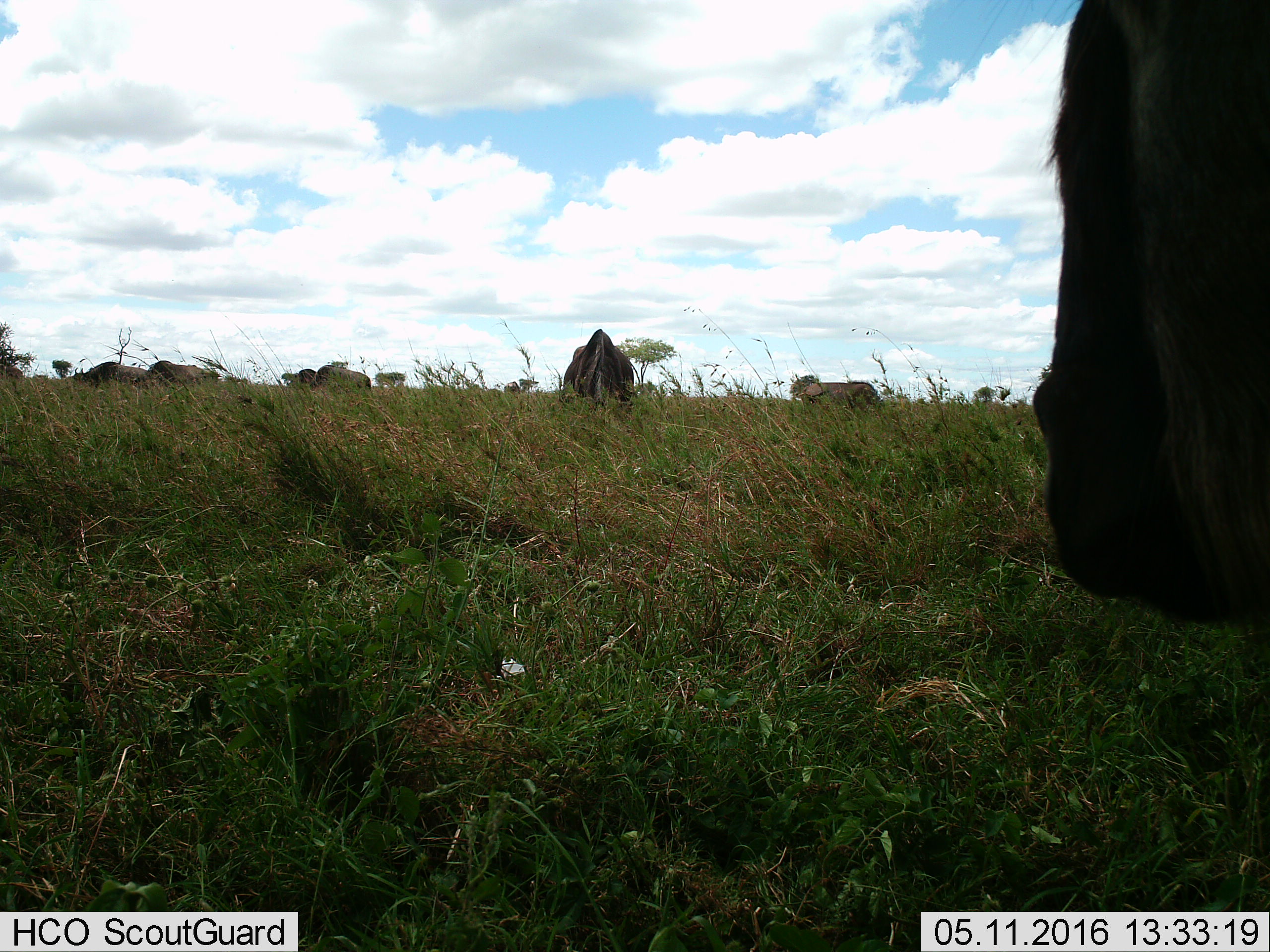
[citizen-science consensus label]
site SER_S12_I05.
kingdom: Animalia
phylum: Chordata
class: Mammalia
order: Artiodactyla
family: Bovidae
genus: Connochaetes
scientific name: Connochaetes taurinus taurinus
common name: blue wildebeest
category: wildebeestblue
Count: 9.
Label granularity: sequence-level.